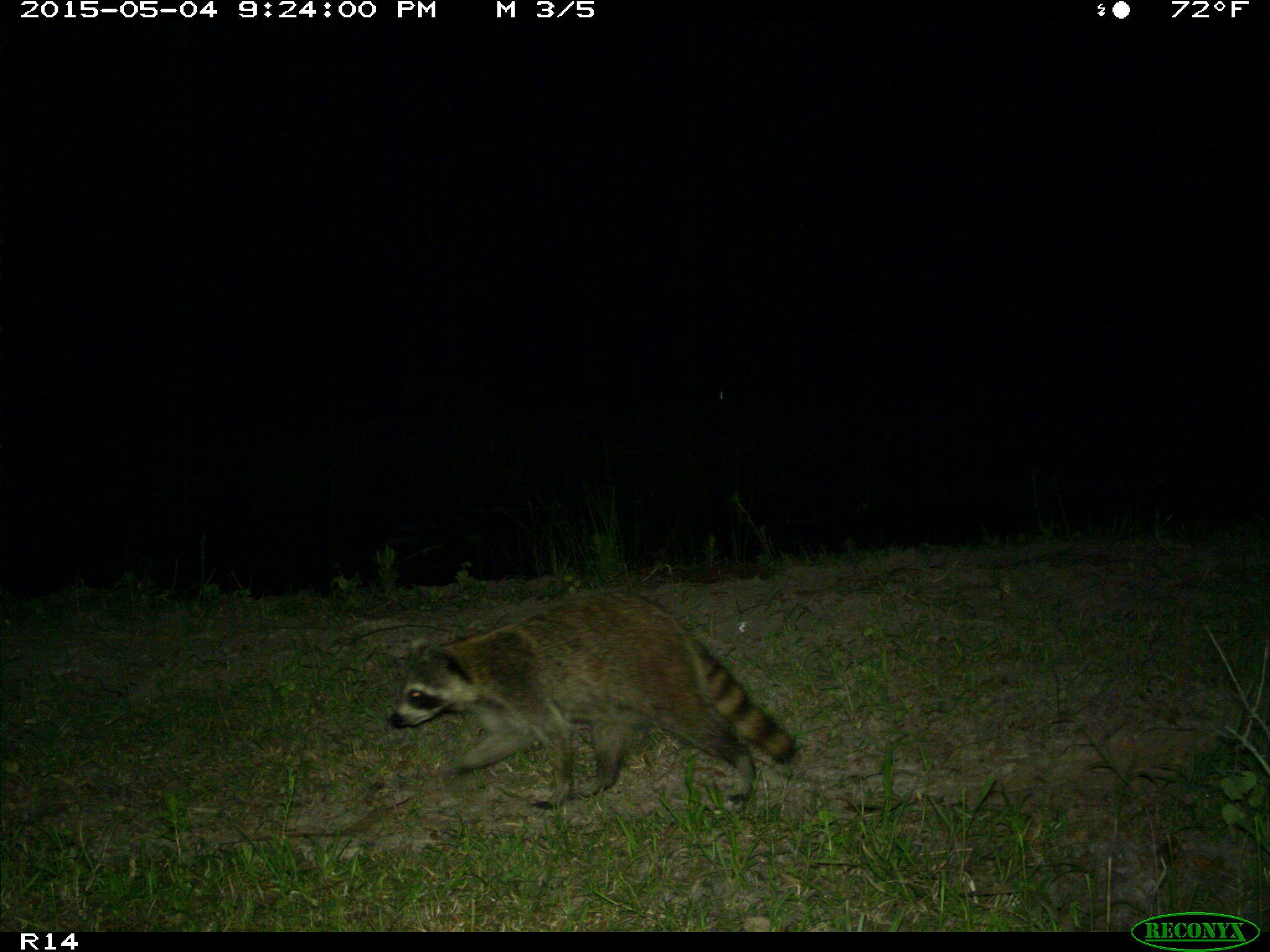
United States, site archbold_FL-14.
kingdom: Animalia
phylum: Chordata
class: Mammalia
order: Artiodactyla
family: Suidae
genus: Sus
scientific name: Sus scrofa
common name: wild boar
Sus scrofa (wild boar).